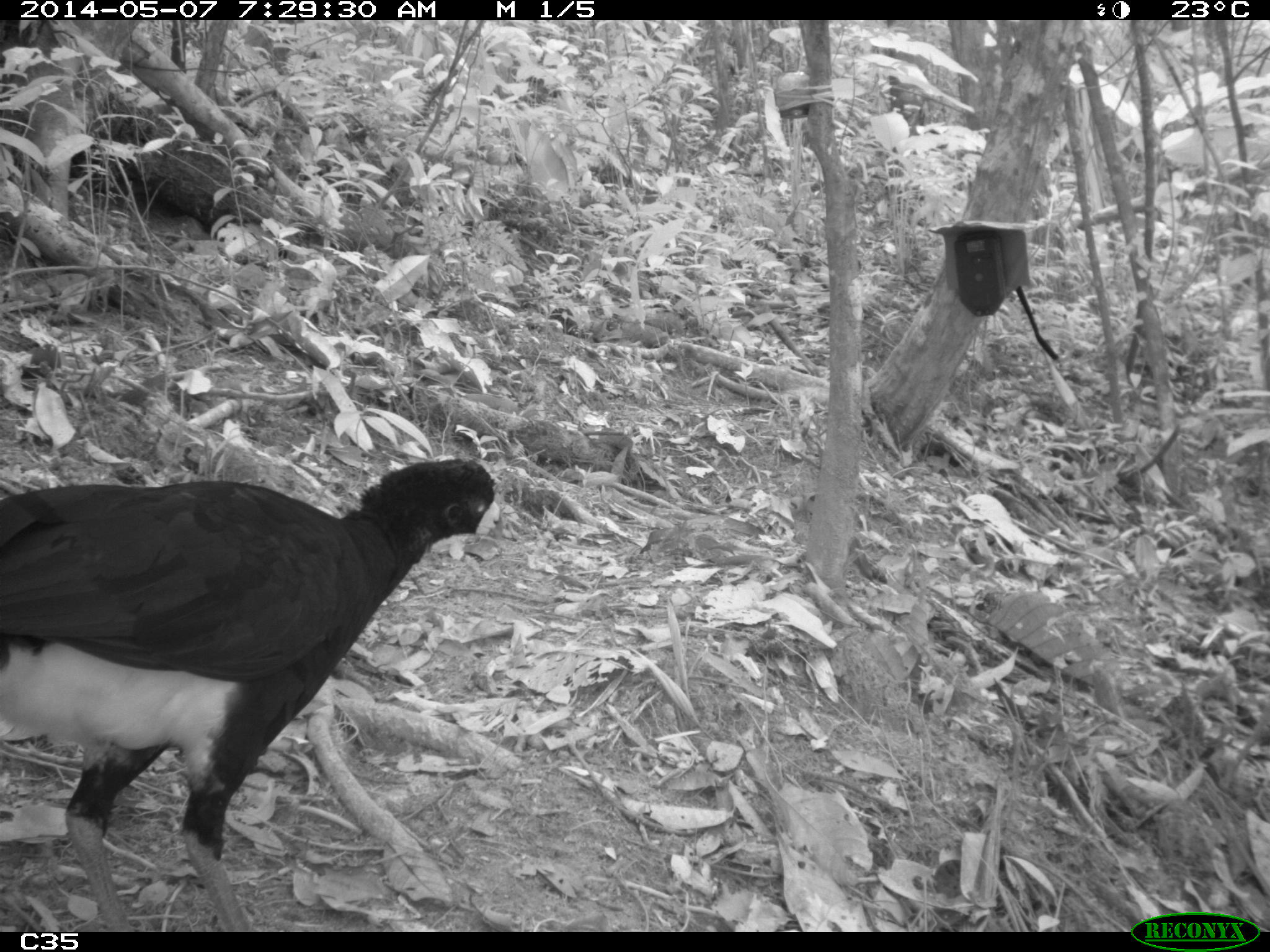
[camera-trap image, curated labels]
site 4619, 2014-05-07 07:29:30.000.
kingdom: Animalia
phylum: Chordata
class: Aves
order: Galliformes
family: Cracidae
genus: Crax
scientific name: Crax alector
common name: black curassow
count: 2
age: adult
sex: female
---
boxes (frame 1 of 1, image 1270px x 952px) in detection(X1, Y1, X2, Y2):
crax alector: detection(0, 456, 504, 931)